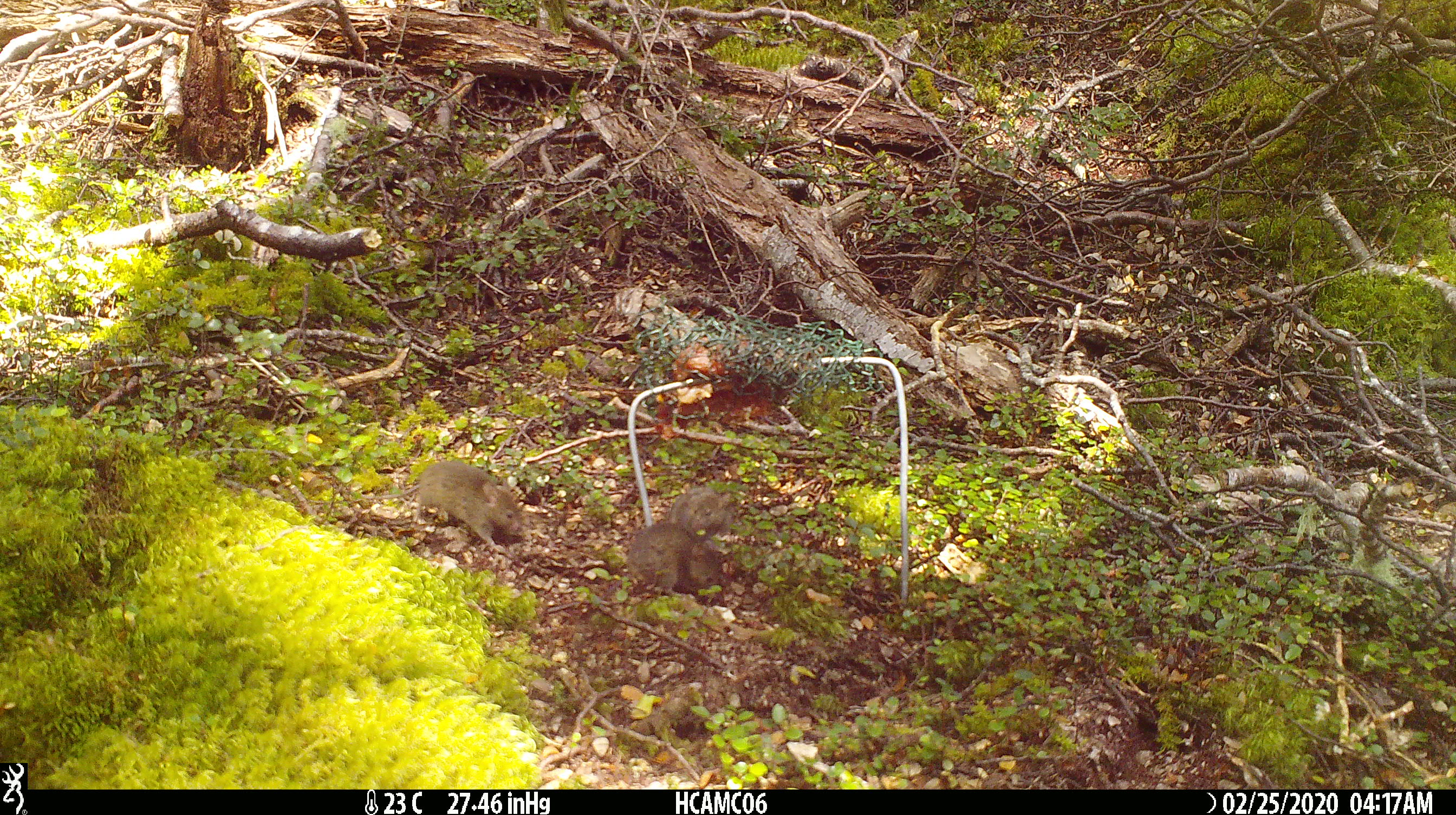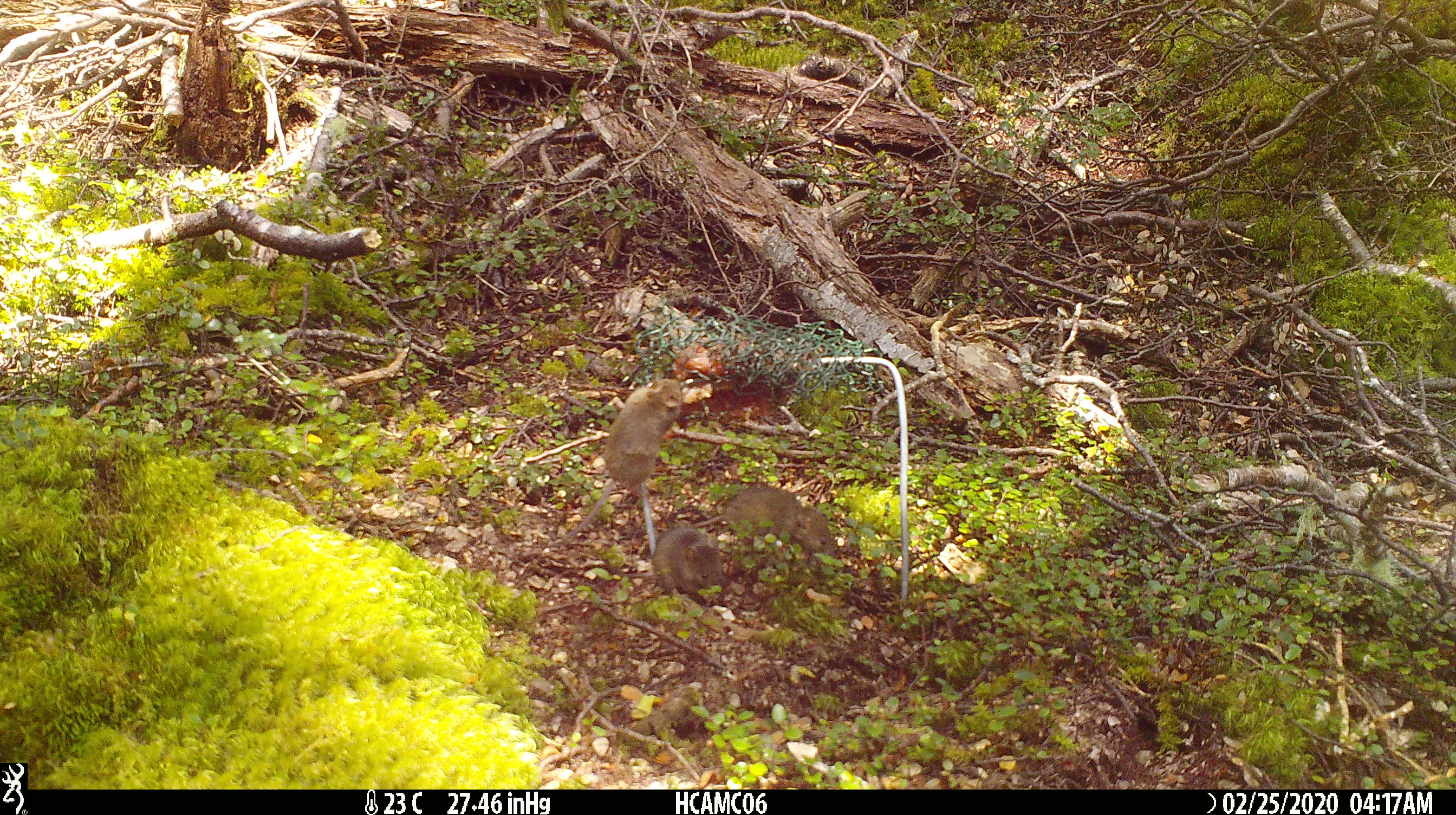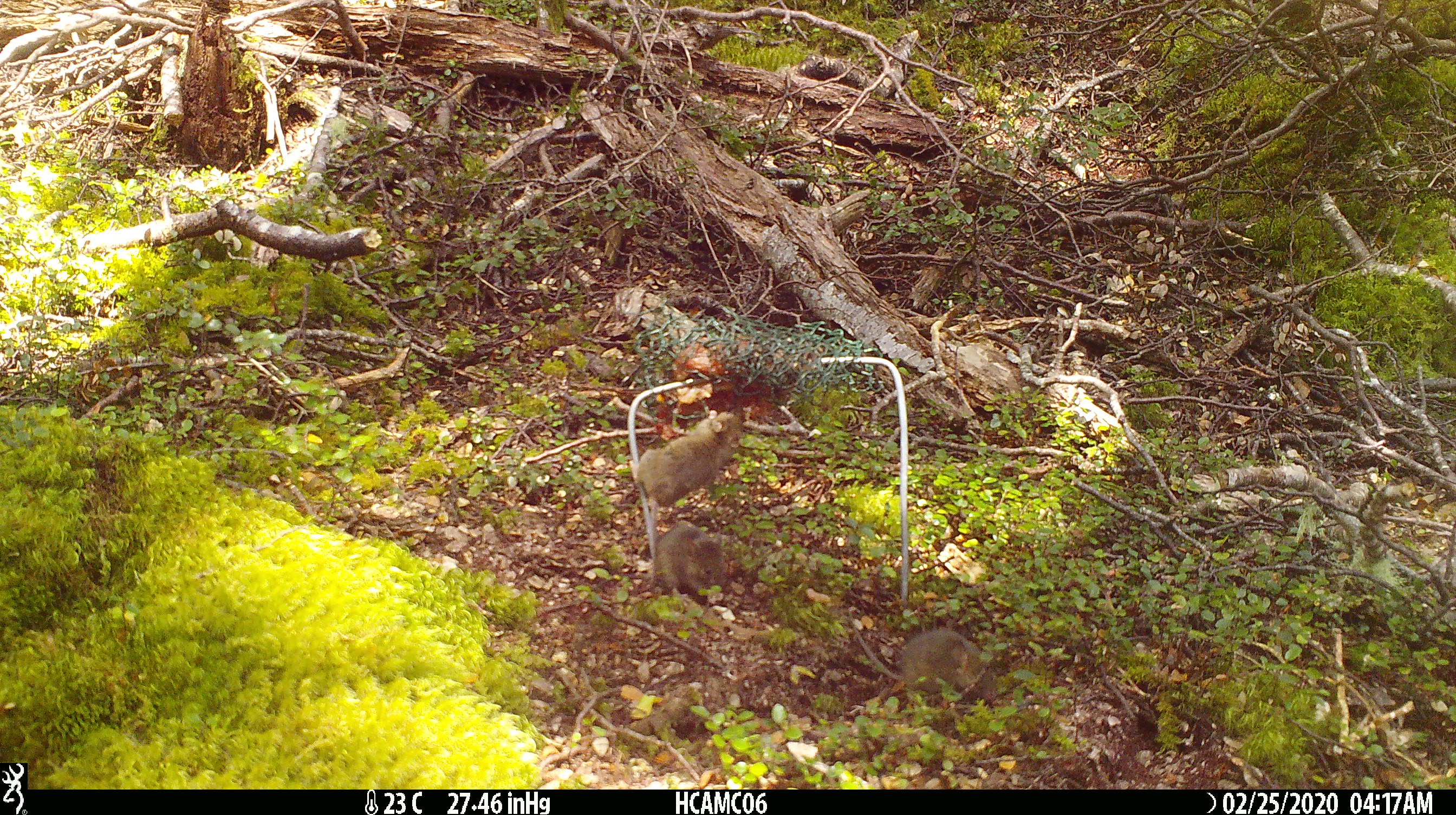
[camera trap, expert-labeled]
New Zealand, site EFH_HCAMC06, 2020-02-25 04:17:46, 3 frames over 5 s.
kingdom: Animalia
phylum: Chordata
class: Mammalia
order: Rodentia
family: Muridae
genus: Mus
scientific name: Mus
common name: mouse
Mouse (Mus).